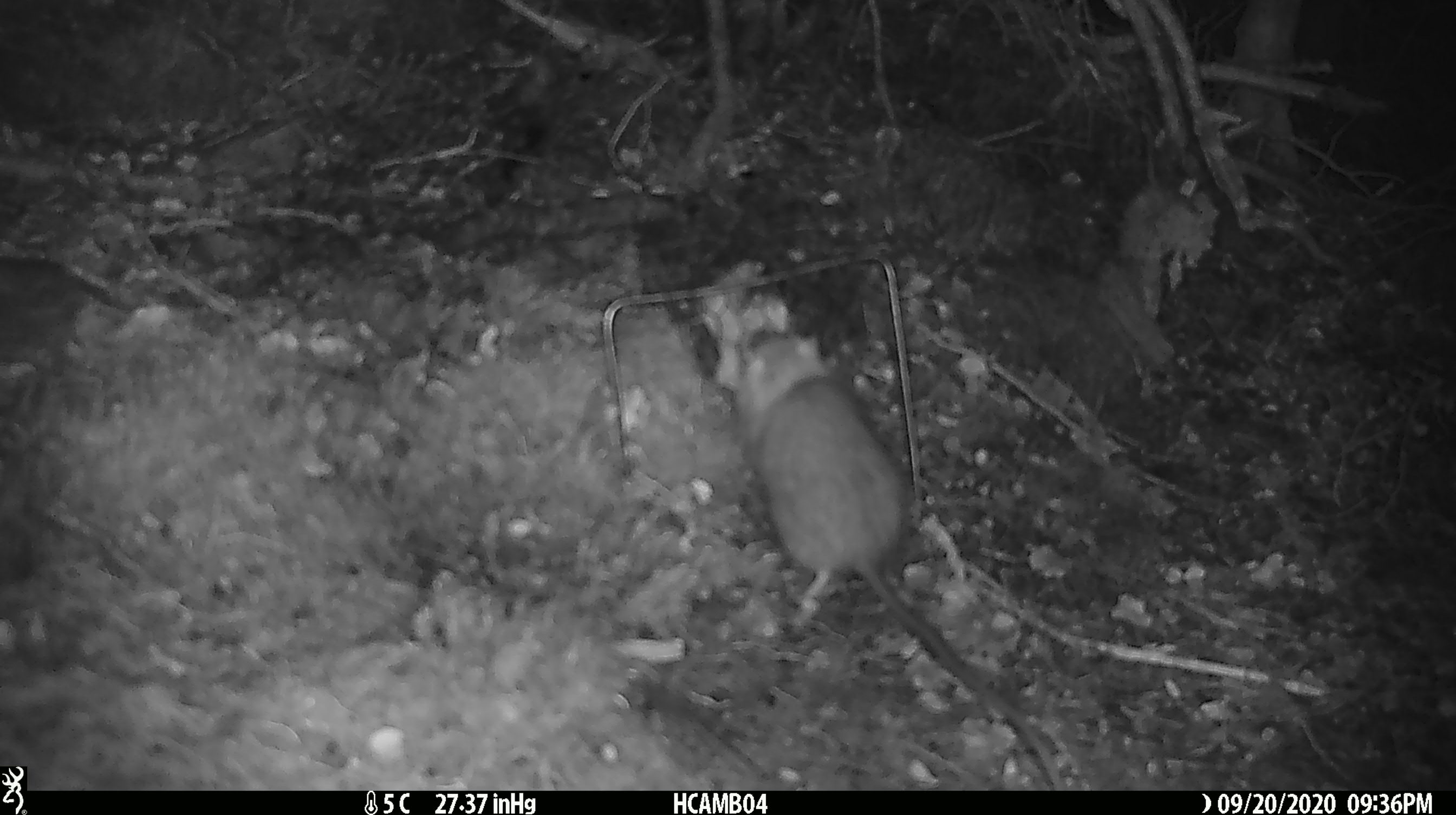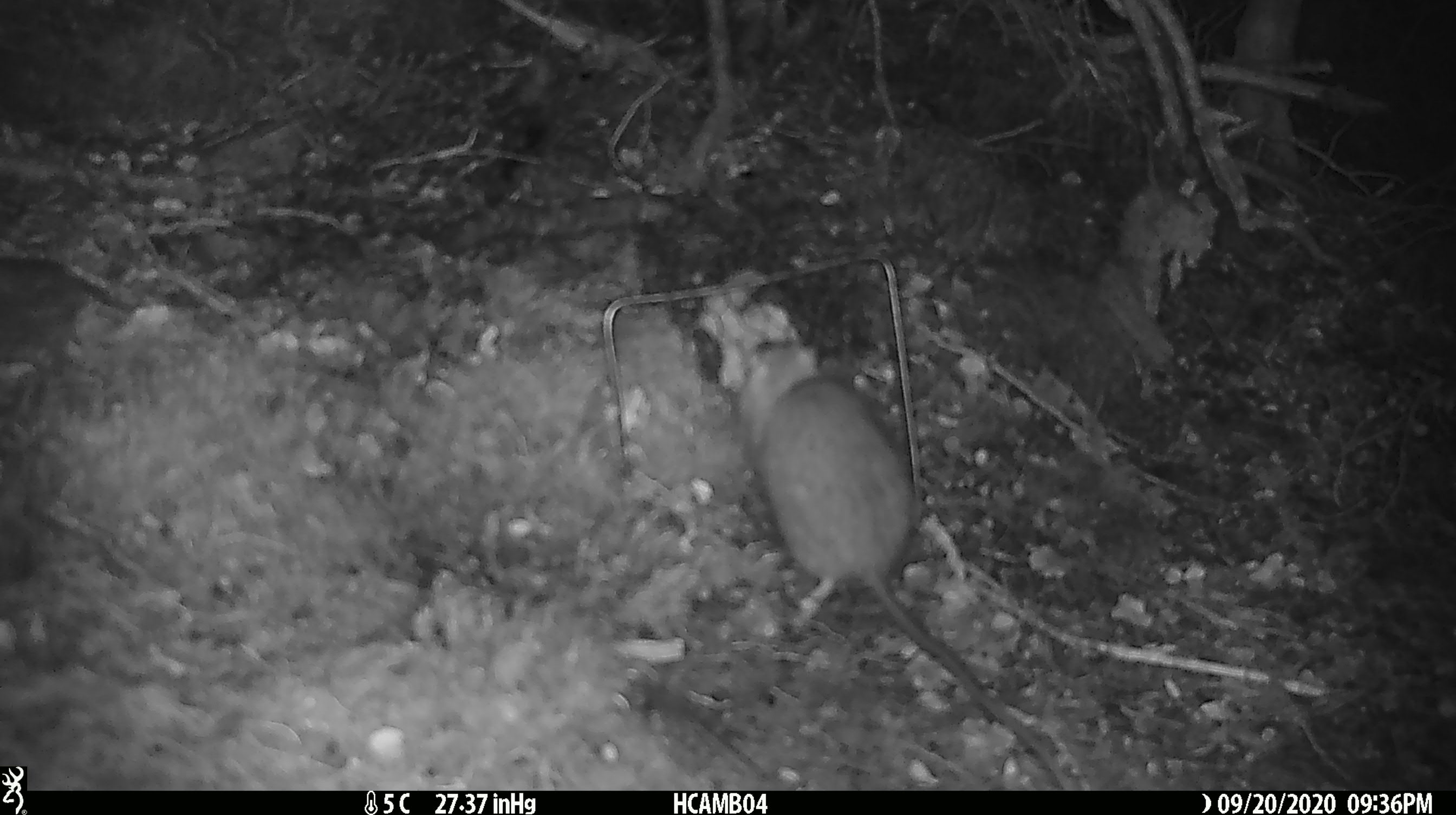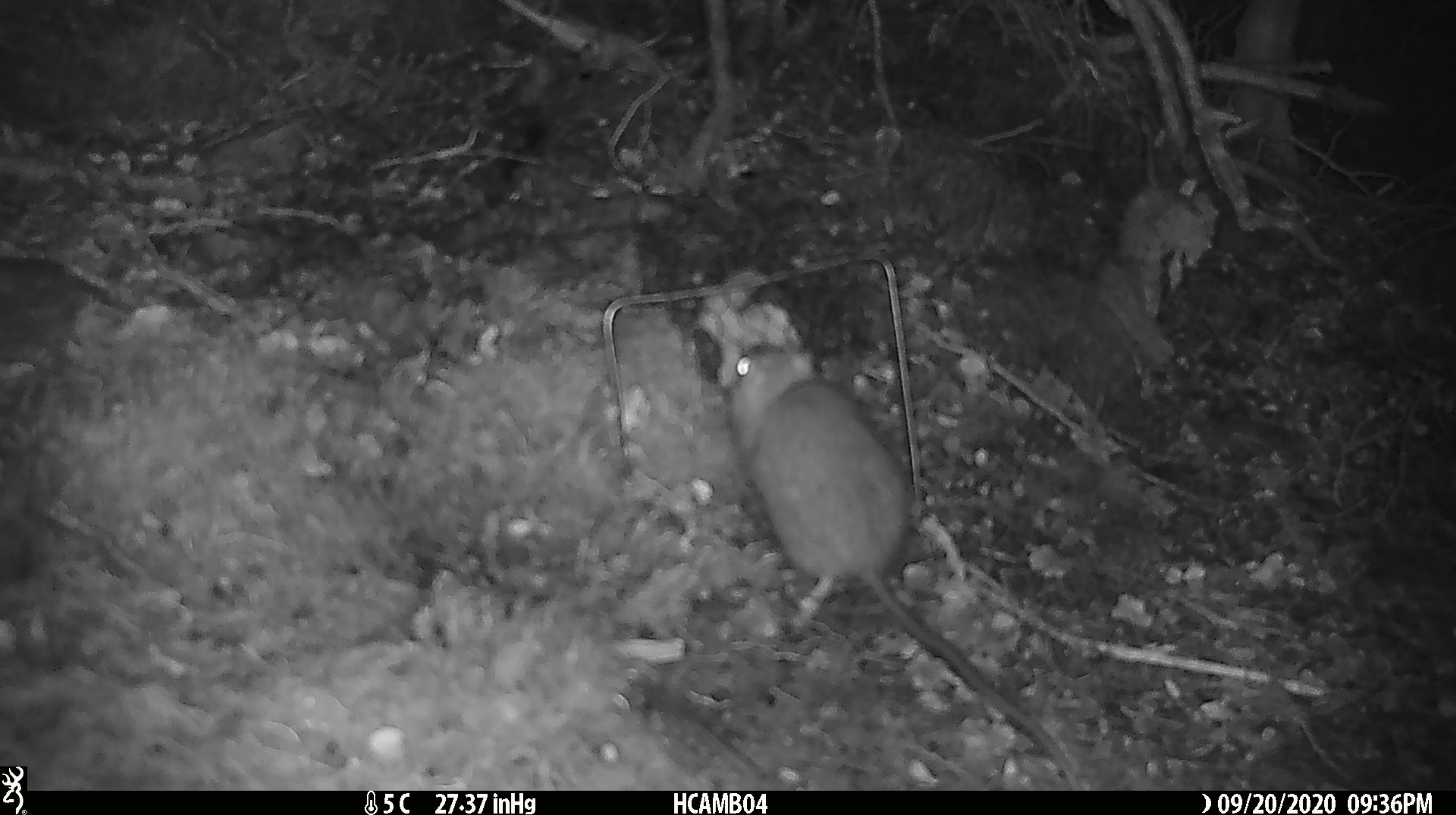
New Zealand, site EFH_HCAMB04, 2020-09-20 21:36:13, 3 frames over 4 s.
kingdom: Animalia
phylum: Chordata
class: Mammalia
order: Rodentia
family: Muridae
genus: Rattus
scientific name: Rattus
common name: rat